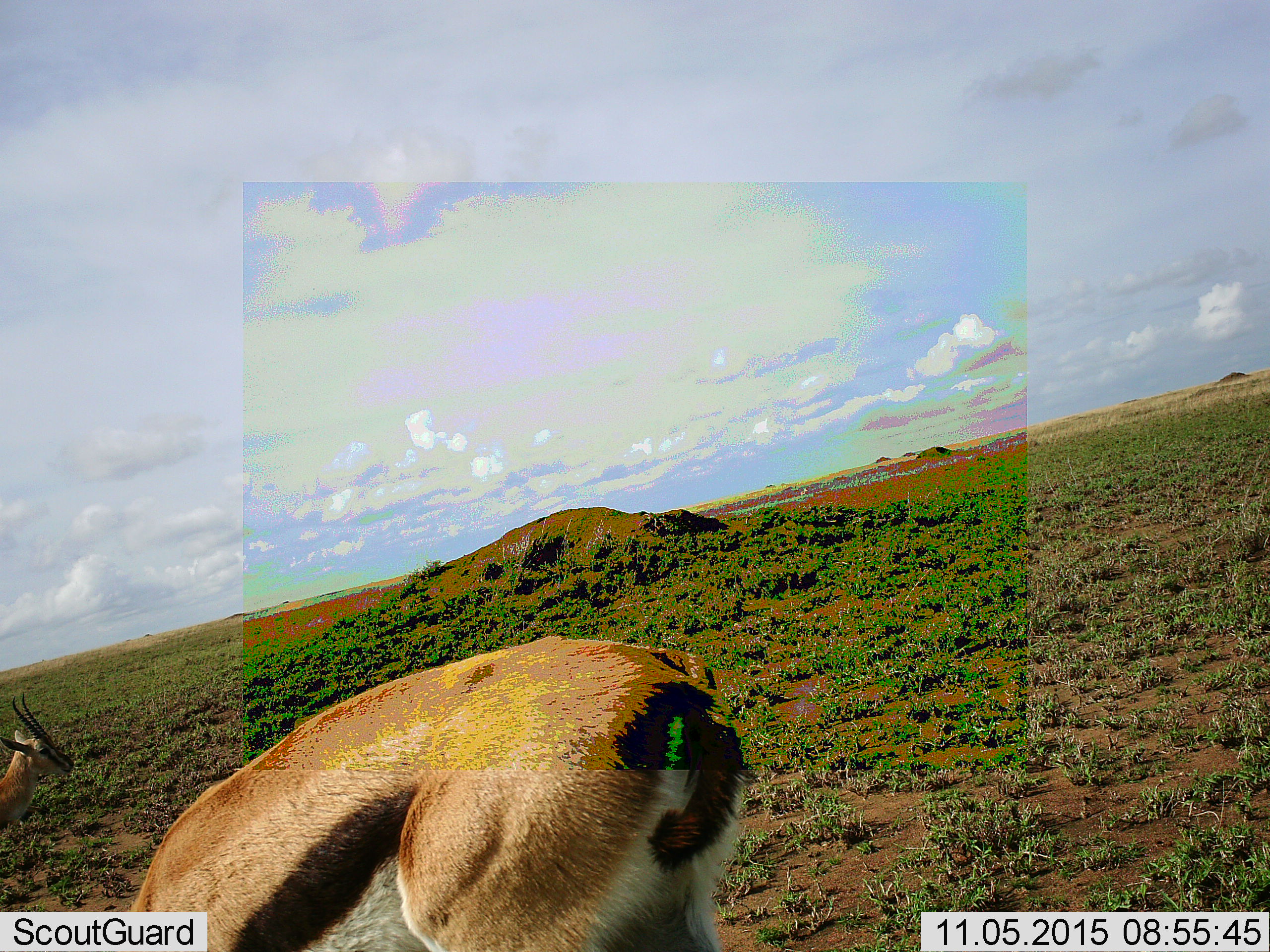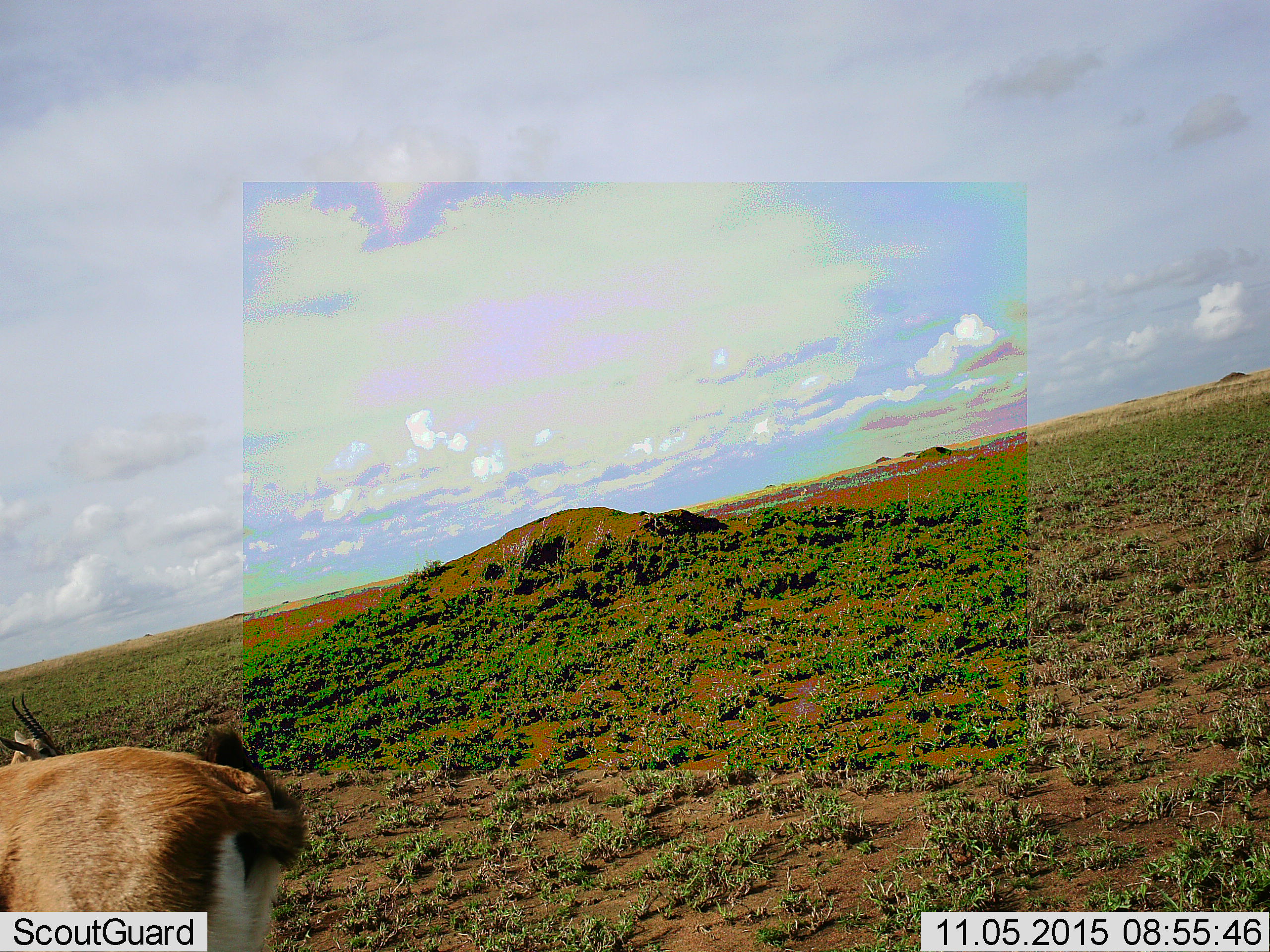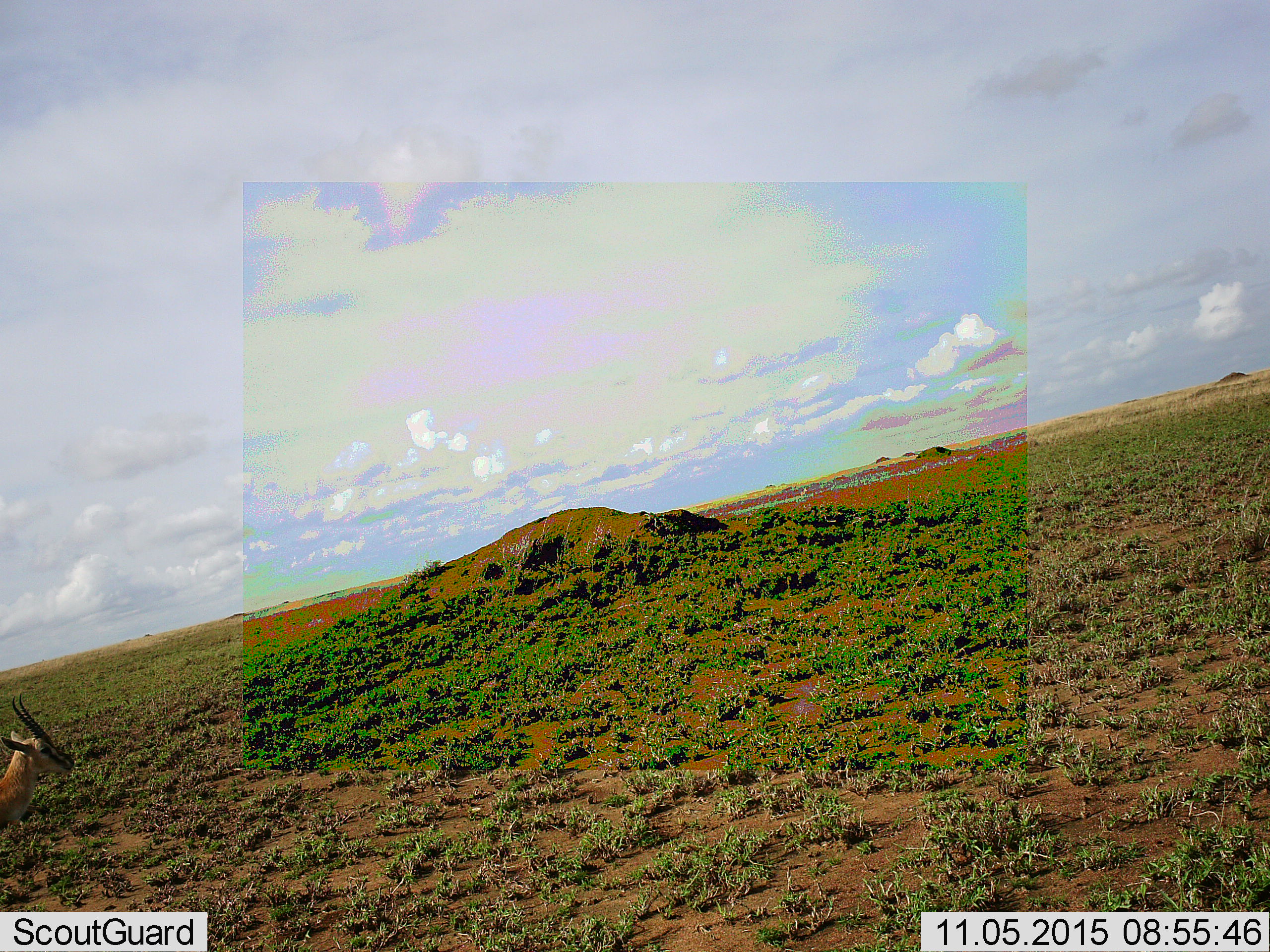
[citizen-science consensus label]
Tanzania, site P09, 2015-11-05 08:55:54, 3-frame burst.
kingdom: Animalia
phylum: Chordata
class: Mammalia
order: Artiodactyla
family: Bovidae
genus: Eudorcas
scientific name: Eudorcas thomsonii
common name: thomson's gazelle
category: gazellethomsons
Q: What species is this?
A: Gazellethomsons (thomson's gazelle) (Eudorcas thomsonii).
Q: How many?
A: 2.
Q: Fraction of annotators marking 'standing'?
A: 78%.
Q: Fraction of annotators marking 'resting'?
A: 0%.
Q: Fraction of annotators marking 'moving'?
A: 67%.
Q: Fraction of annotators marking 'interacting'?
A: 0%.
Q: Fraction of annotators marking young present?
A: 0%.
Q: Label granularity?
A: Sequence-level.